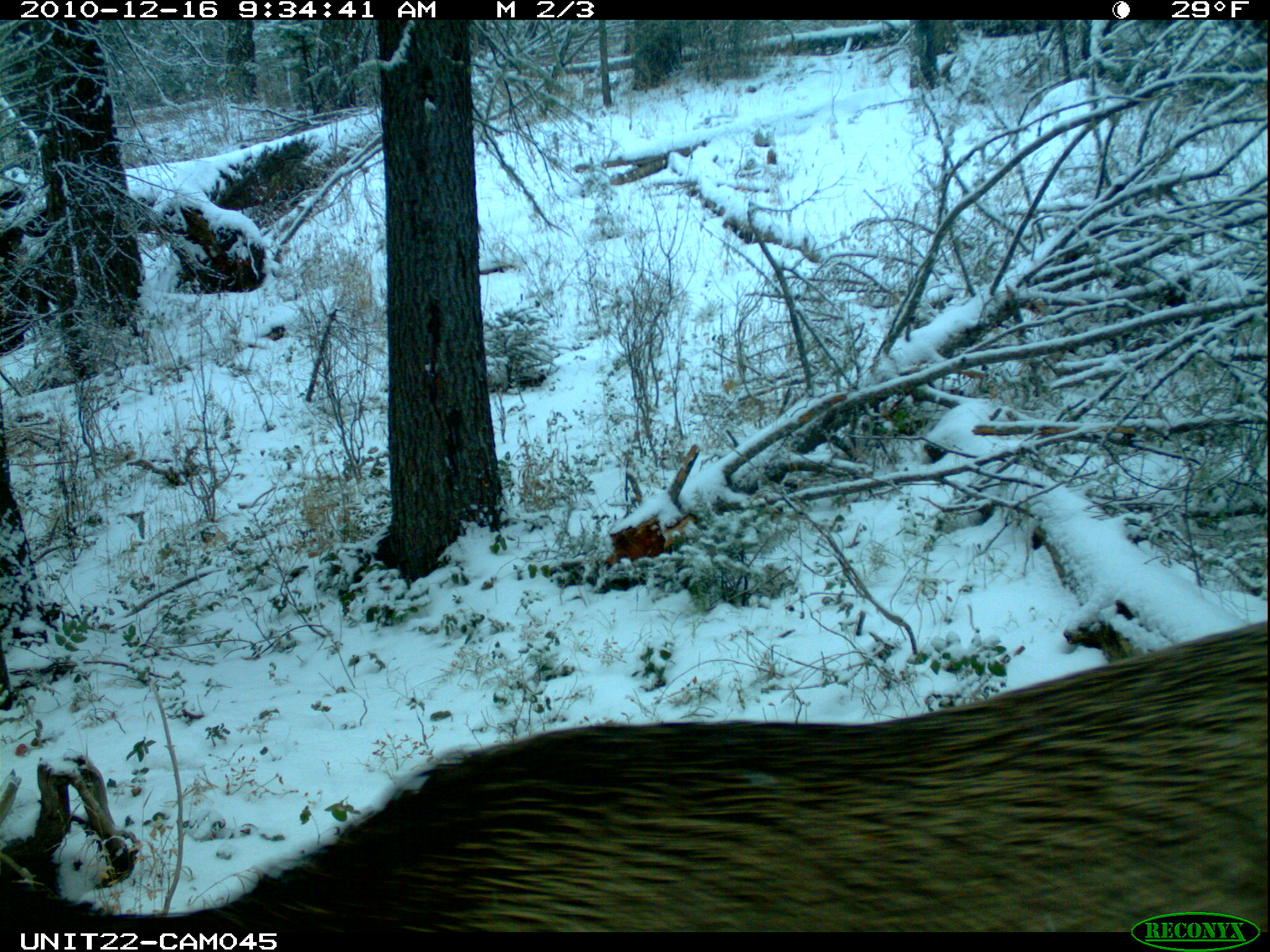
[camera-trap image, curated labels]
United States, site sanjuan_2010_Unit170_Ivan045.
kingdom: Animalia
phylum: Chordata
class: Mammalia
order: Artiodactyla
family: Cervidae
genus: Cervus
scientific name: Cervus elaphus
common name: red deer